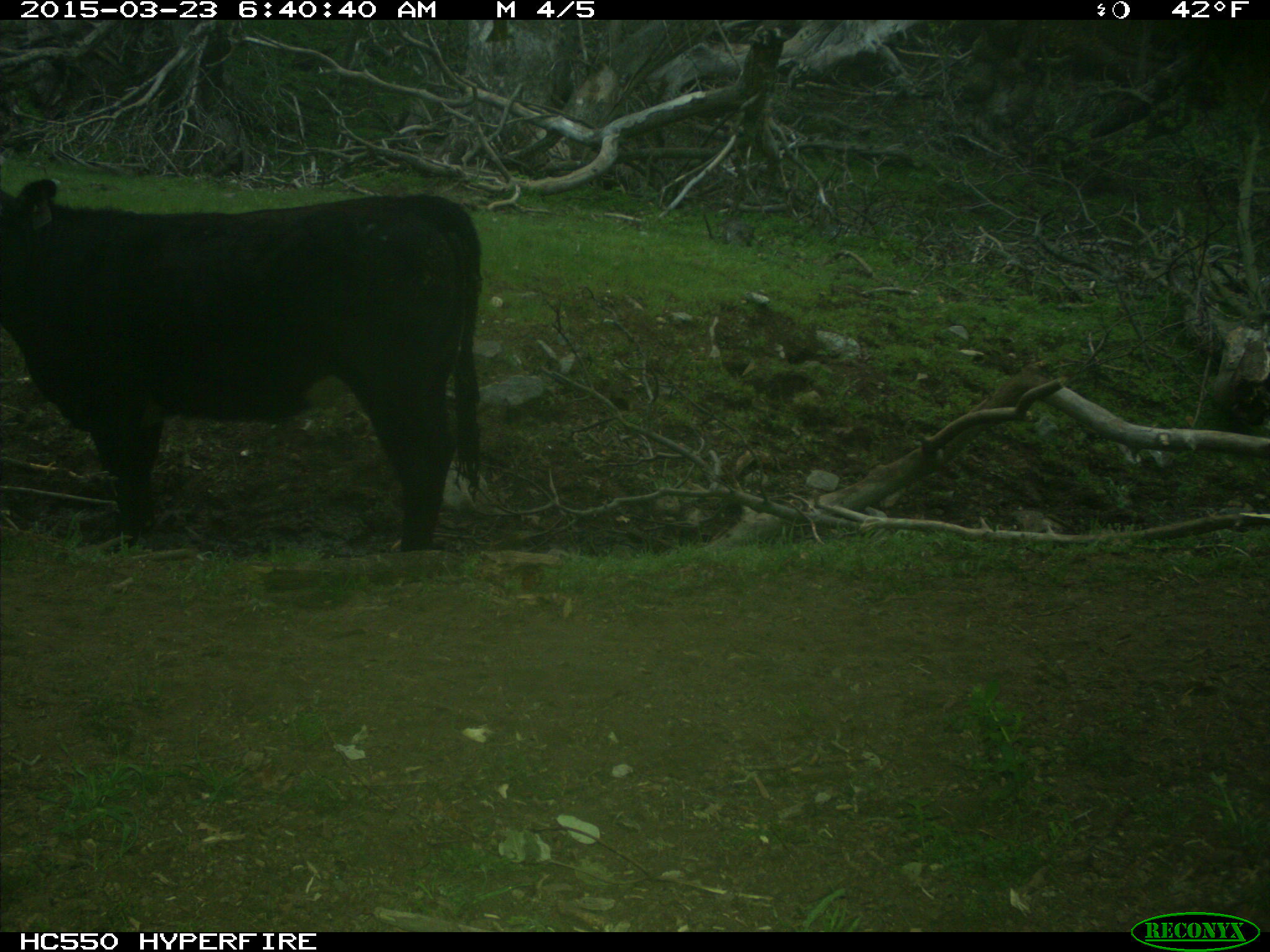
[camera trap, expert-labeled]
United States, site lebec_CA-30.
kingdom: Animalia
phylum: Chordata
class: Mammalia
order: Artiodactyla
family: Bovidae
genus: Bos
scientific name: Bos taurus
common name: domestic cow